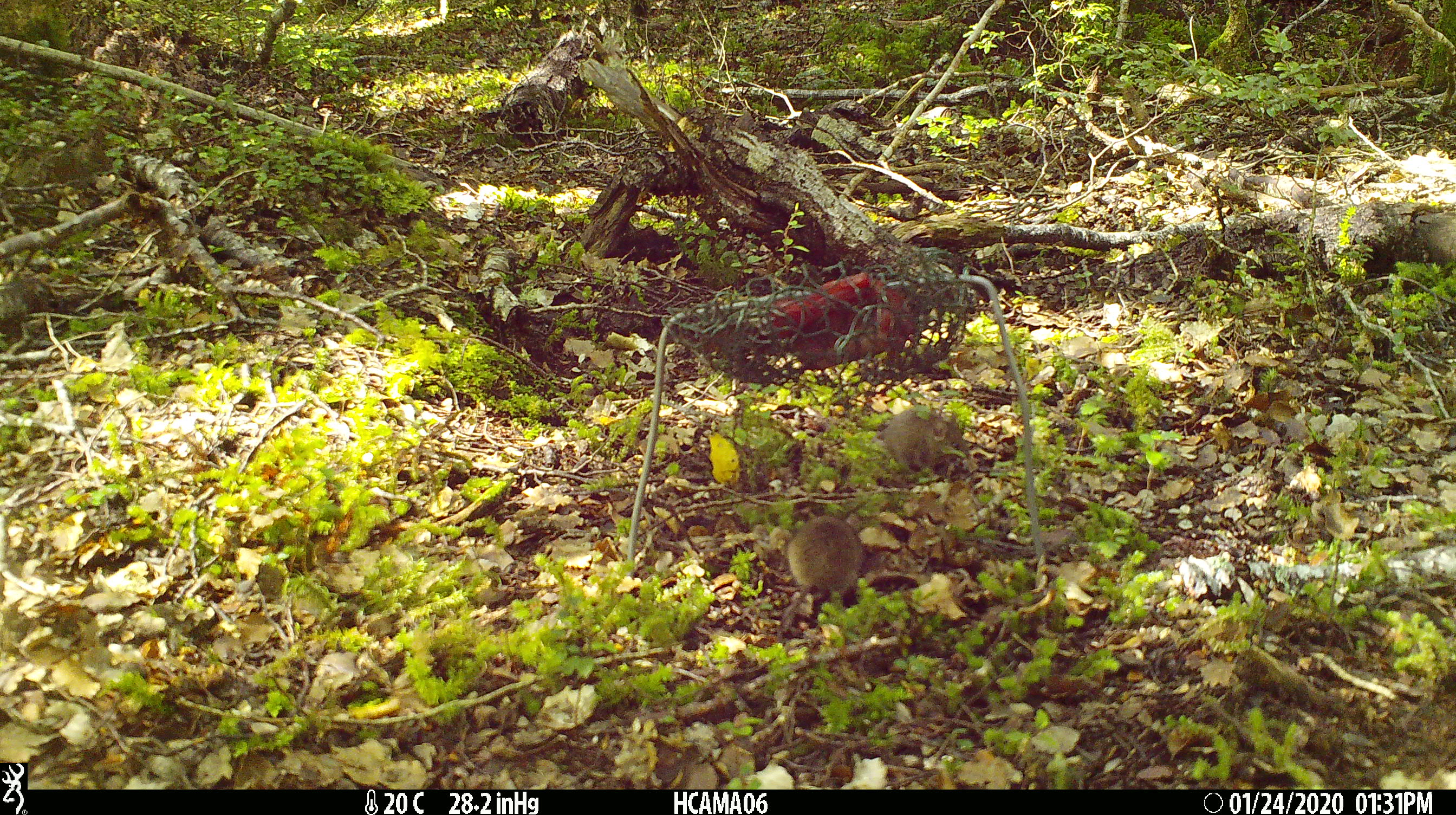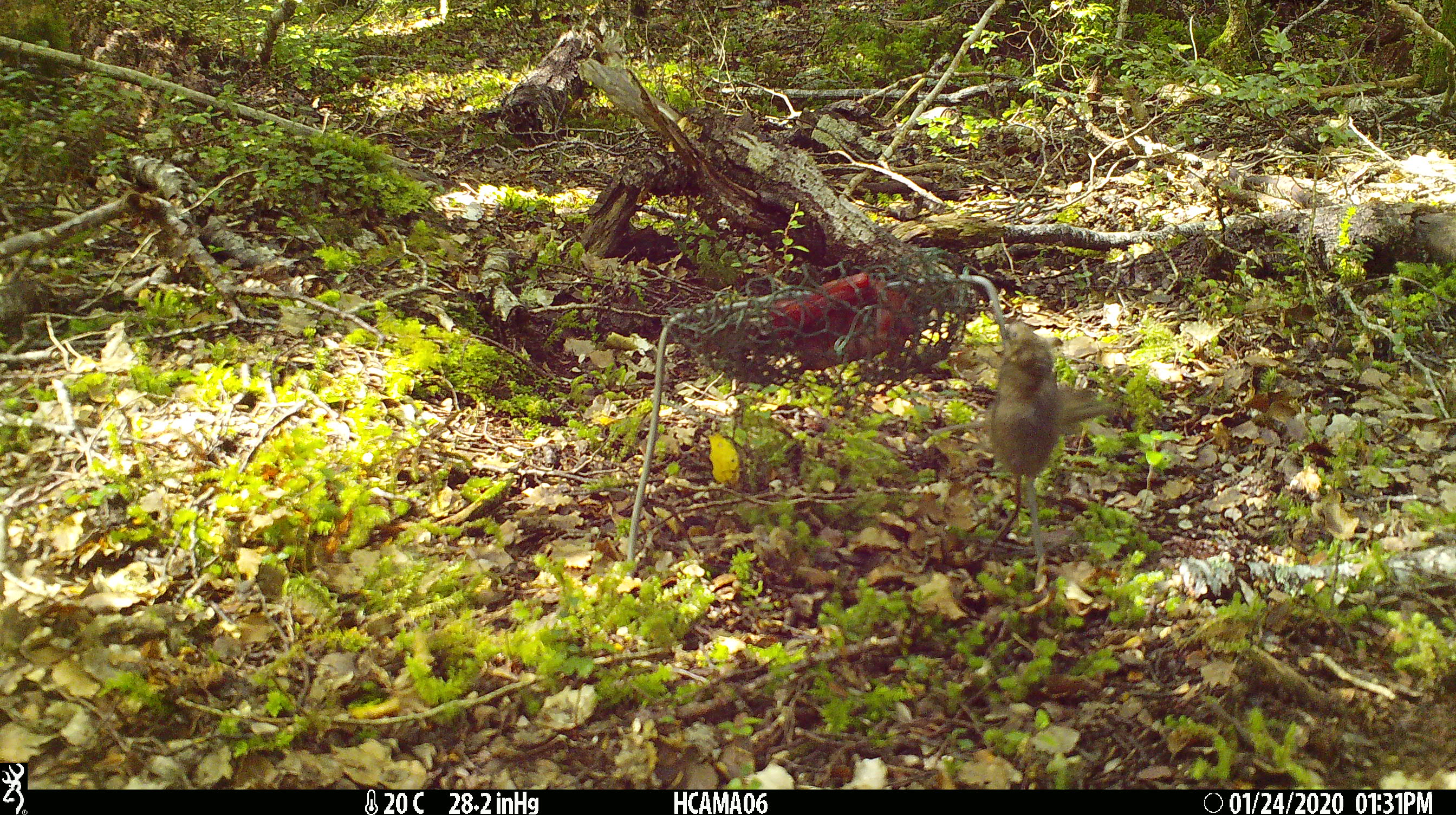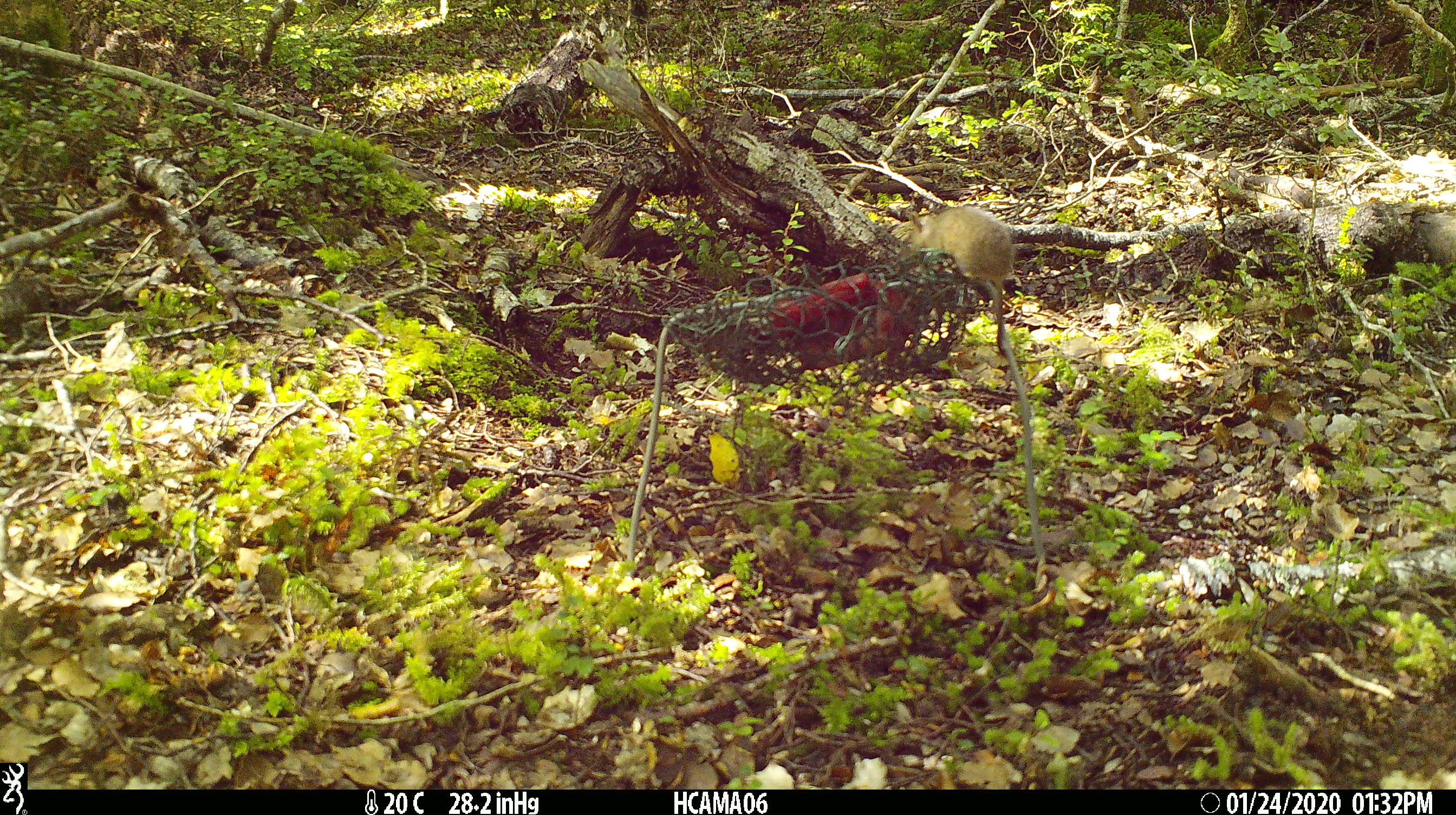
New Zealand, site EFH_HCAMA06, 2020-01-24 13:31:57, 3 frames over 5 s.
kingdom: Animalia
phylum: Chordata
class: Mammalia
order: Rodentia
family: Muridae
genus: Mus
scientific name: Mus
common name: mouse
Mouse (Mus).